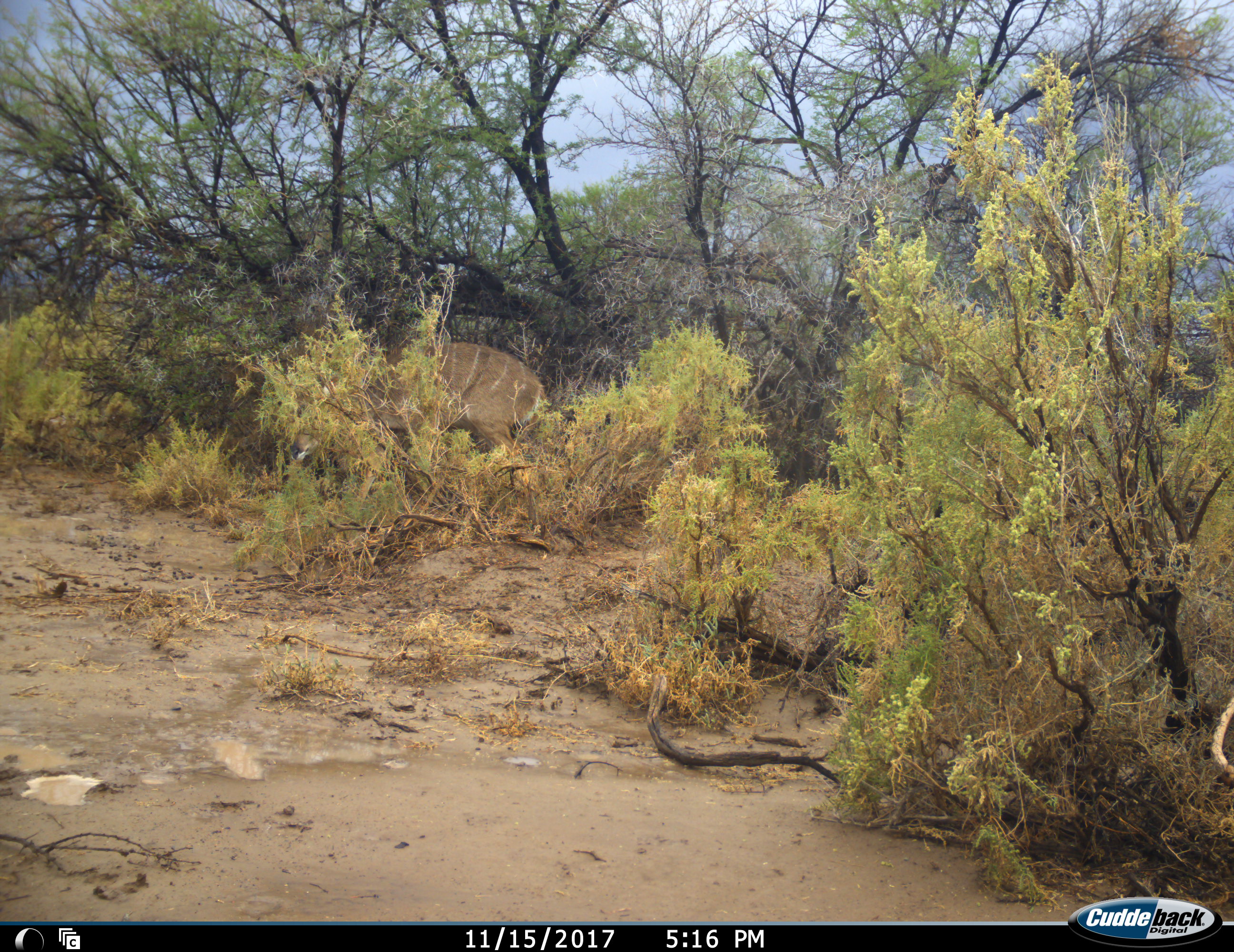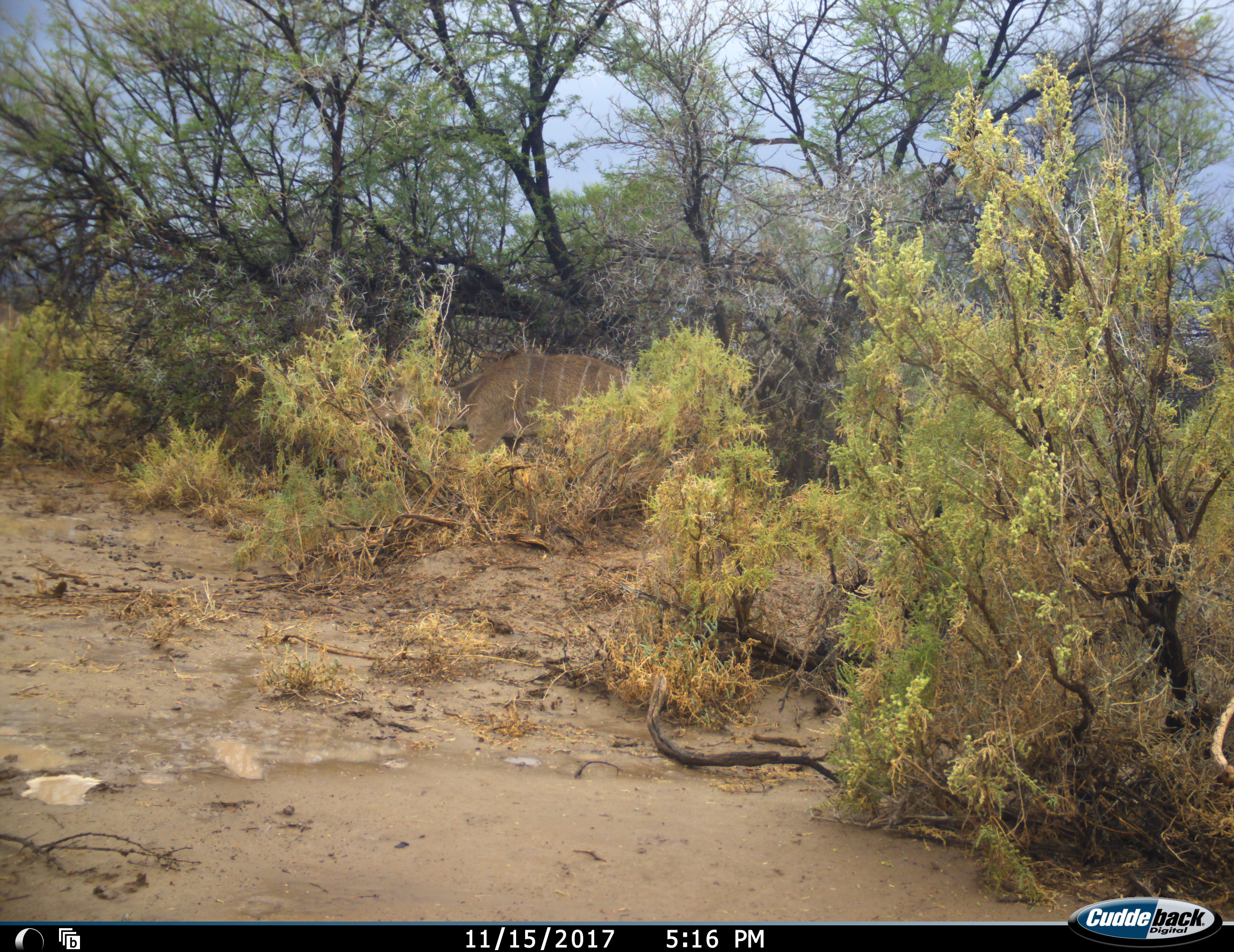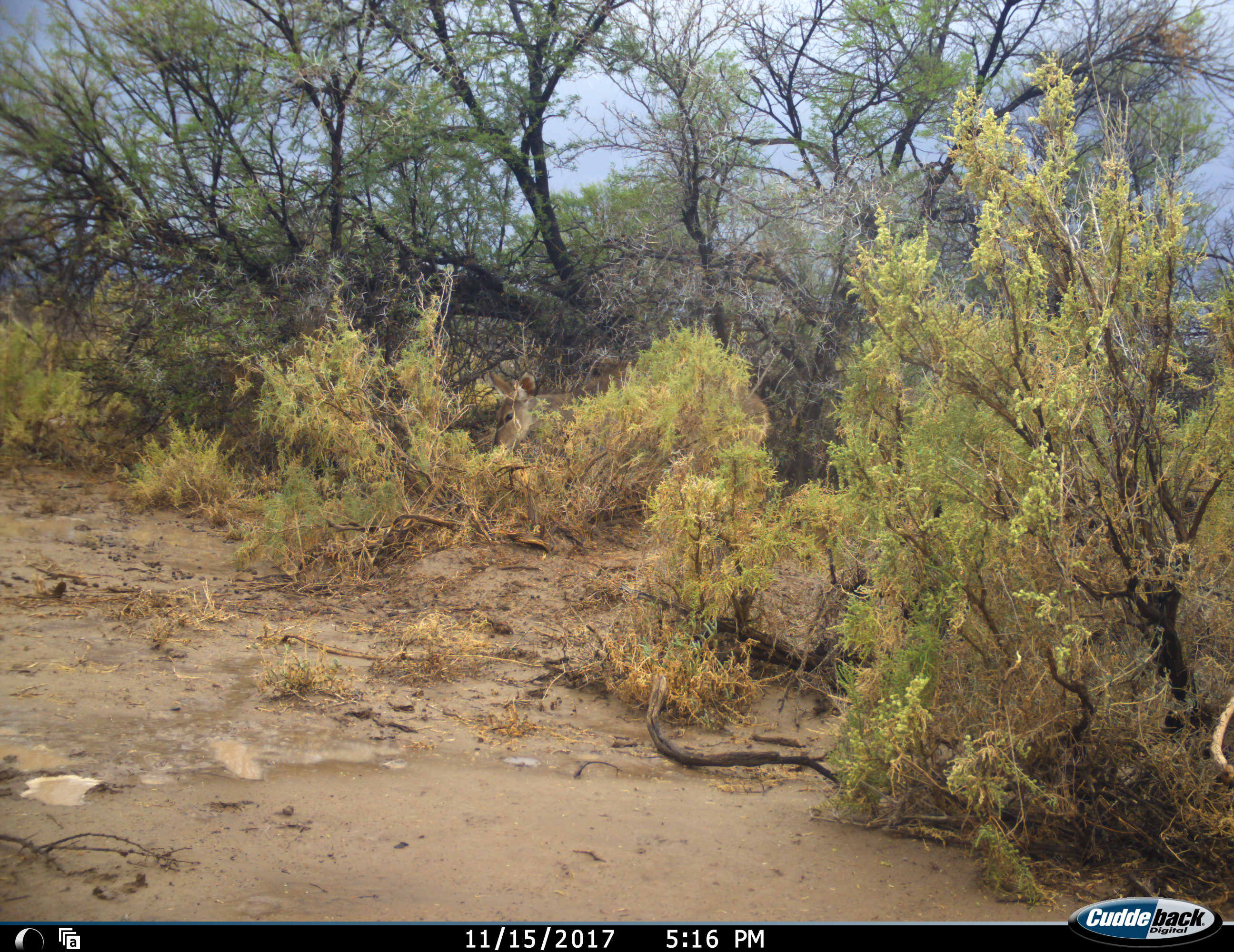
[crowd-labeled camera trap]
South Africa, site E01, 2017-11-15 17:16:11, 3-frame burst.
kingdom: Animalia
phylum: Chordata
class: Mammalia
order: Artiodactyla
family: Bovidae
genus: Tragelaphus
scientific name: Tragelaphus strepsiceros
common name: greater kudu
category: kudu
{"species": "kudu (greater kudu) (Tragelaphus strepsiceros)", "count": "1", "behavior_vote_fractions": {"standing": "0%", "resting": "0%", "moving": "100%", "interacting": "0%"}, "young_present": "0%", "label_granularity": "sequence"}